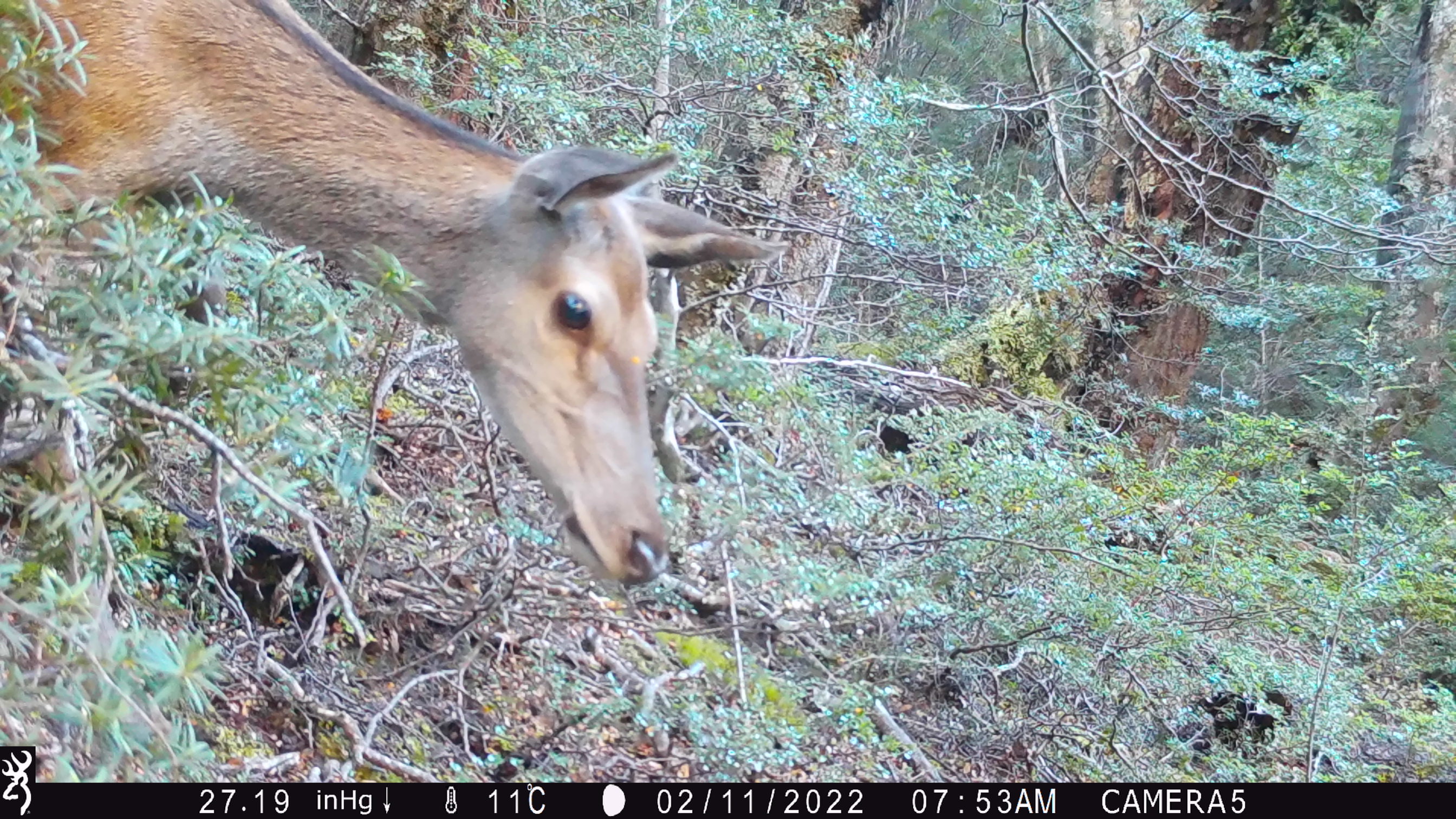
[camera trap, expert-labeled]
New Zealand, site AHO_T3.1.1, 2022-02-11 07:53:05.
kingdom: Animalia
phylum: Chordata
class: Mammalia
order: Artiodactyla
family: Cervidae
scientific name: Cervidae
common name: deer